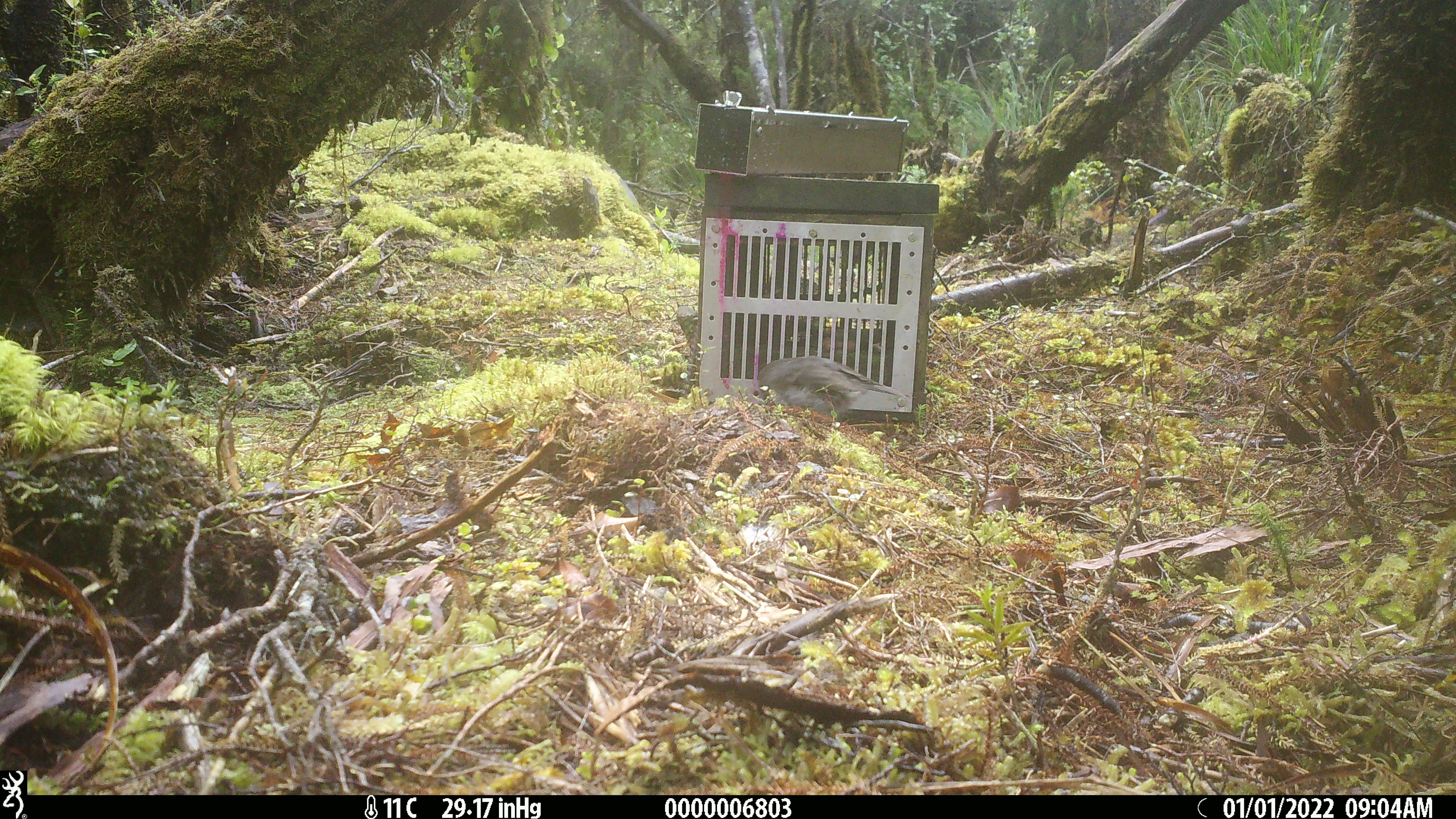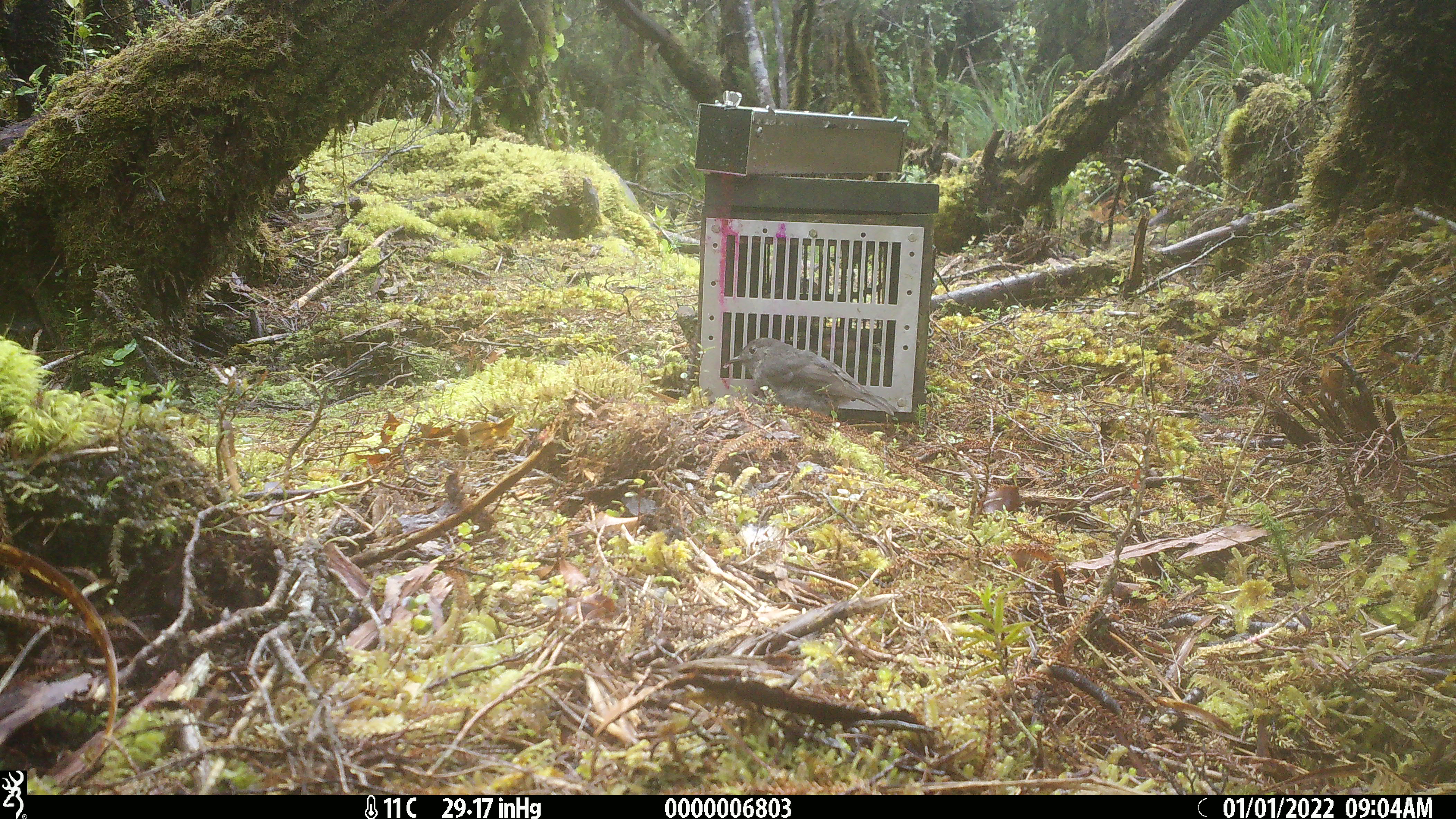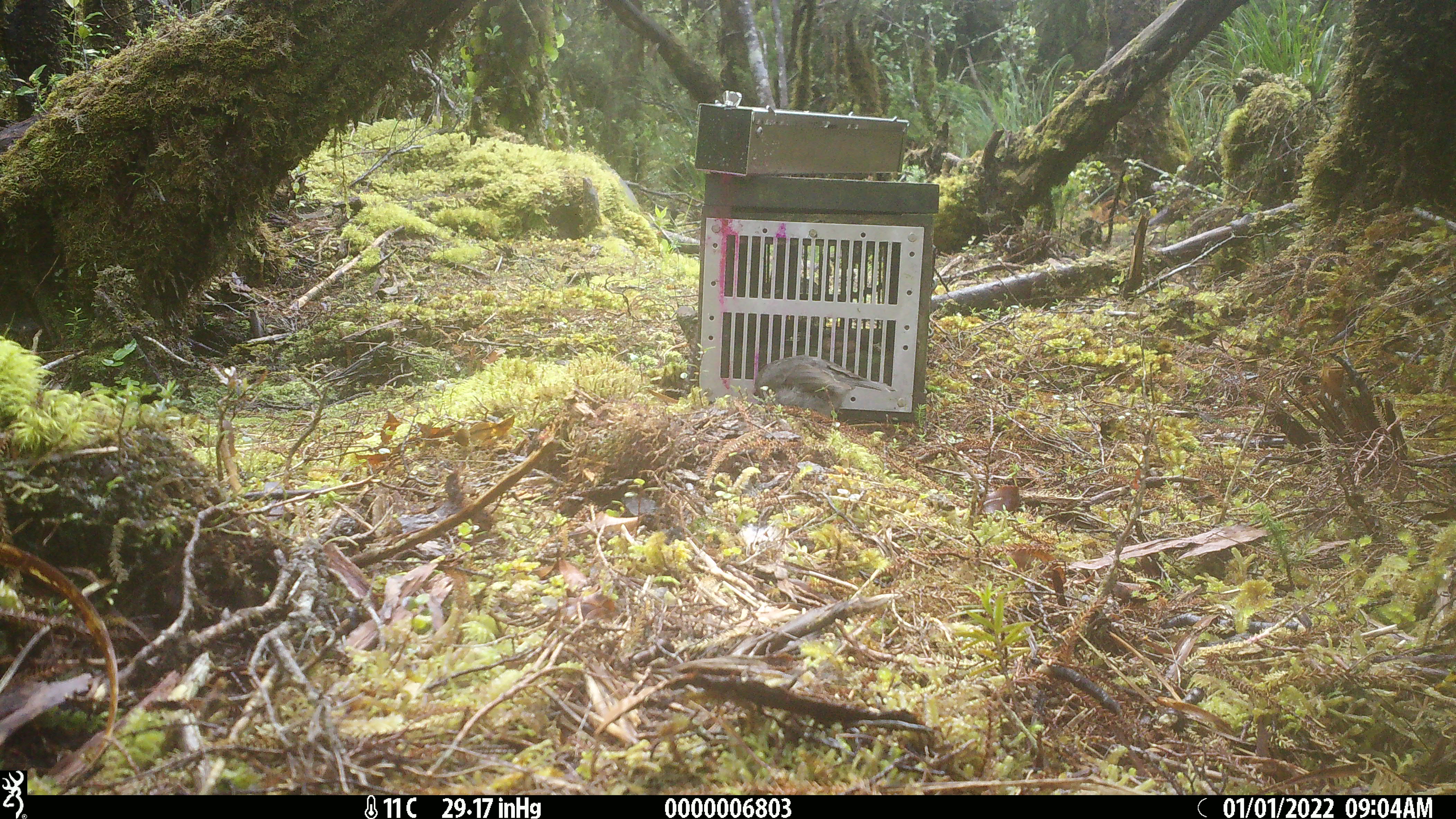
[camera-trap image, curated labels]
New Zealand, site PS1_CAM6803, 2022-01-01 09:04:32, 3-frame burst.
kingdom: Animalia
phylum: Chordata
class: Aves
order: Passeriformes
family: Petroicidae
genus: Petroica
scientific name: Petroica australis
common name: new zealand robin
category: robin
Robin (new zealand robin) (Petroica australis).